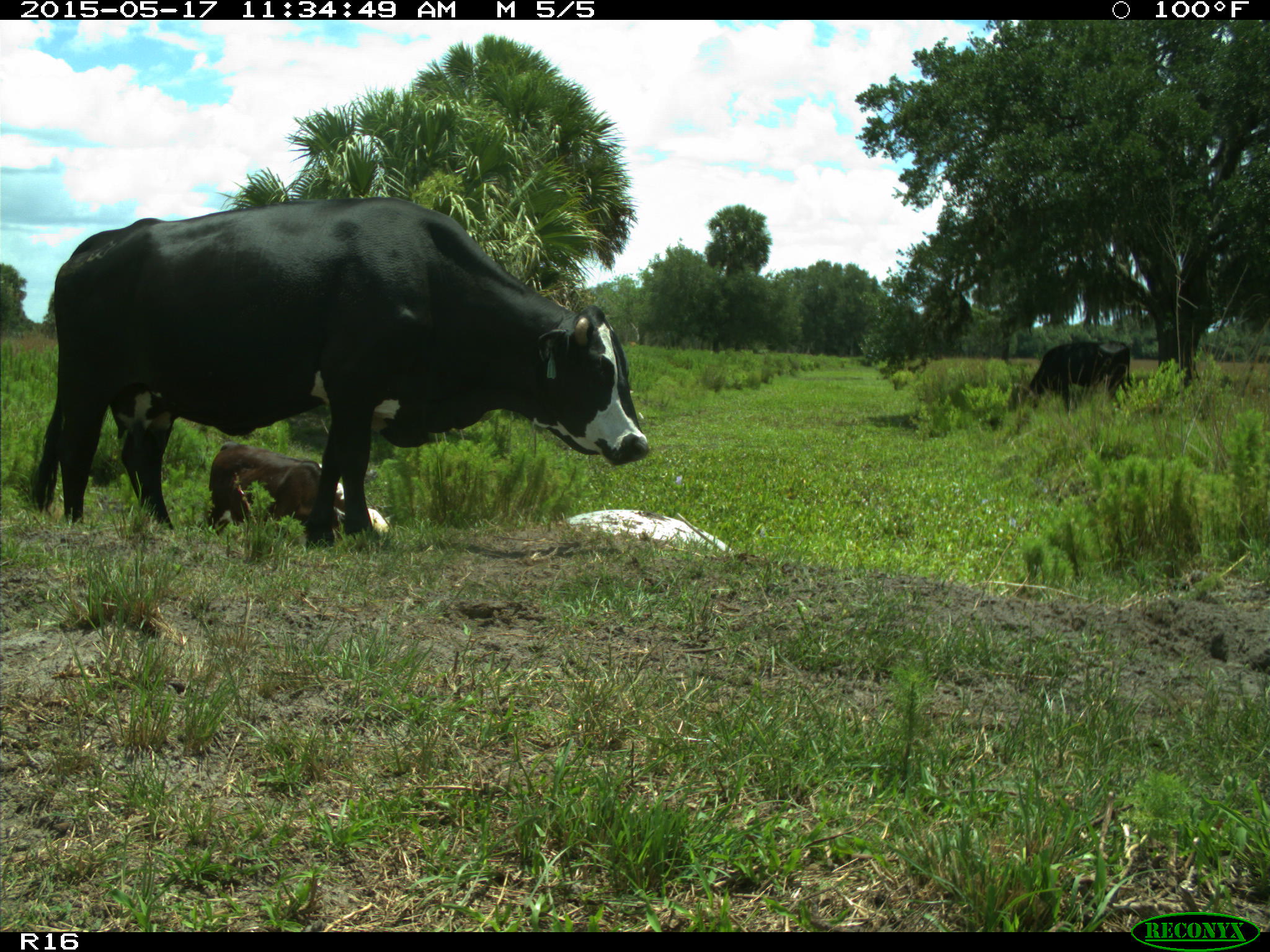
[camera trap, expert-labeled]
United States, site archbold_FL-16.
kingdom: Animalia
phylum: Chordata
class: Mammalia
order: Artiodactyla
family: Bovidae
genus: Bos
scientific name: Bos taurus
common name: domestic cow